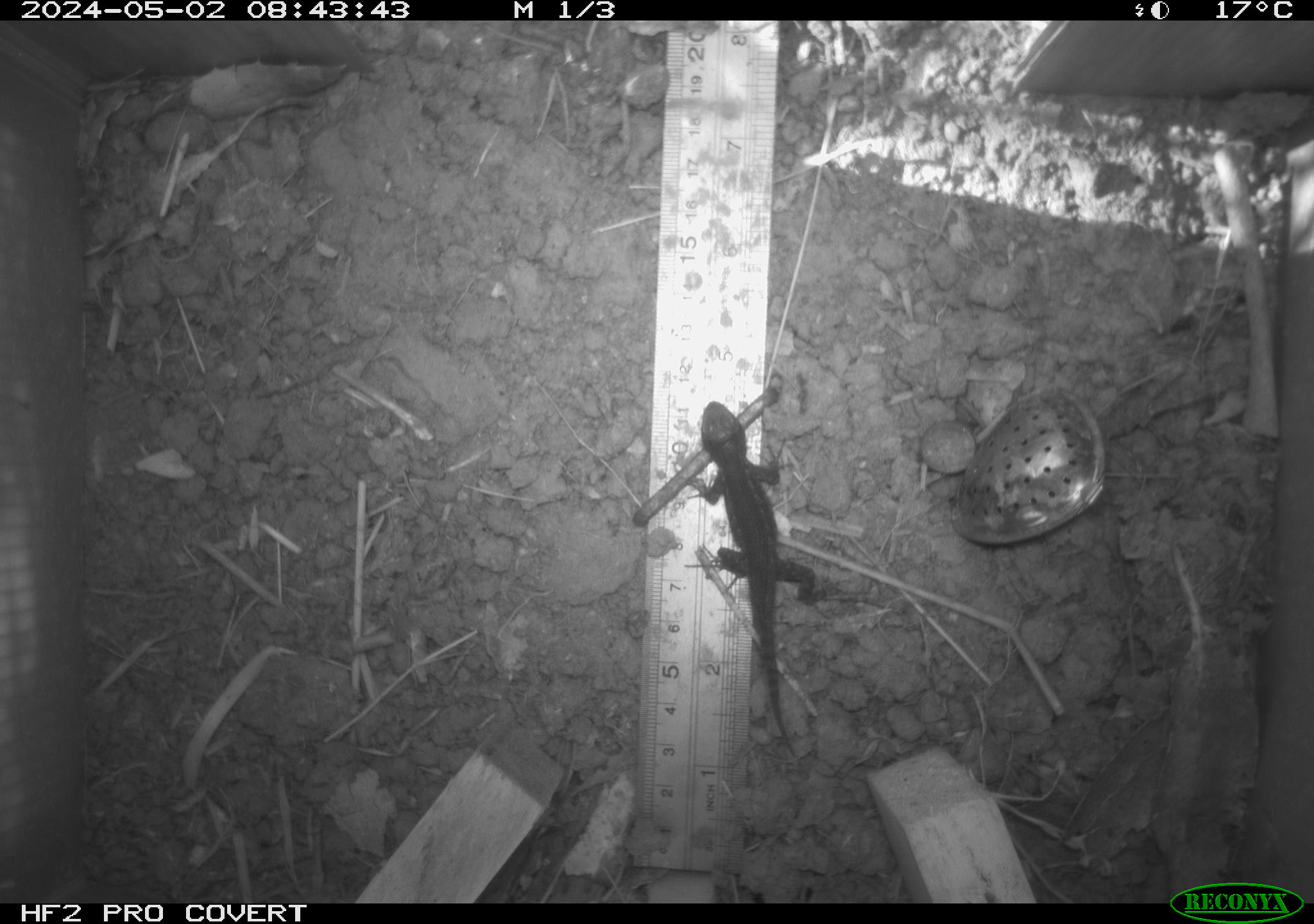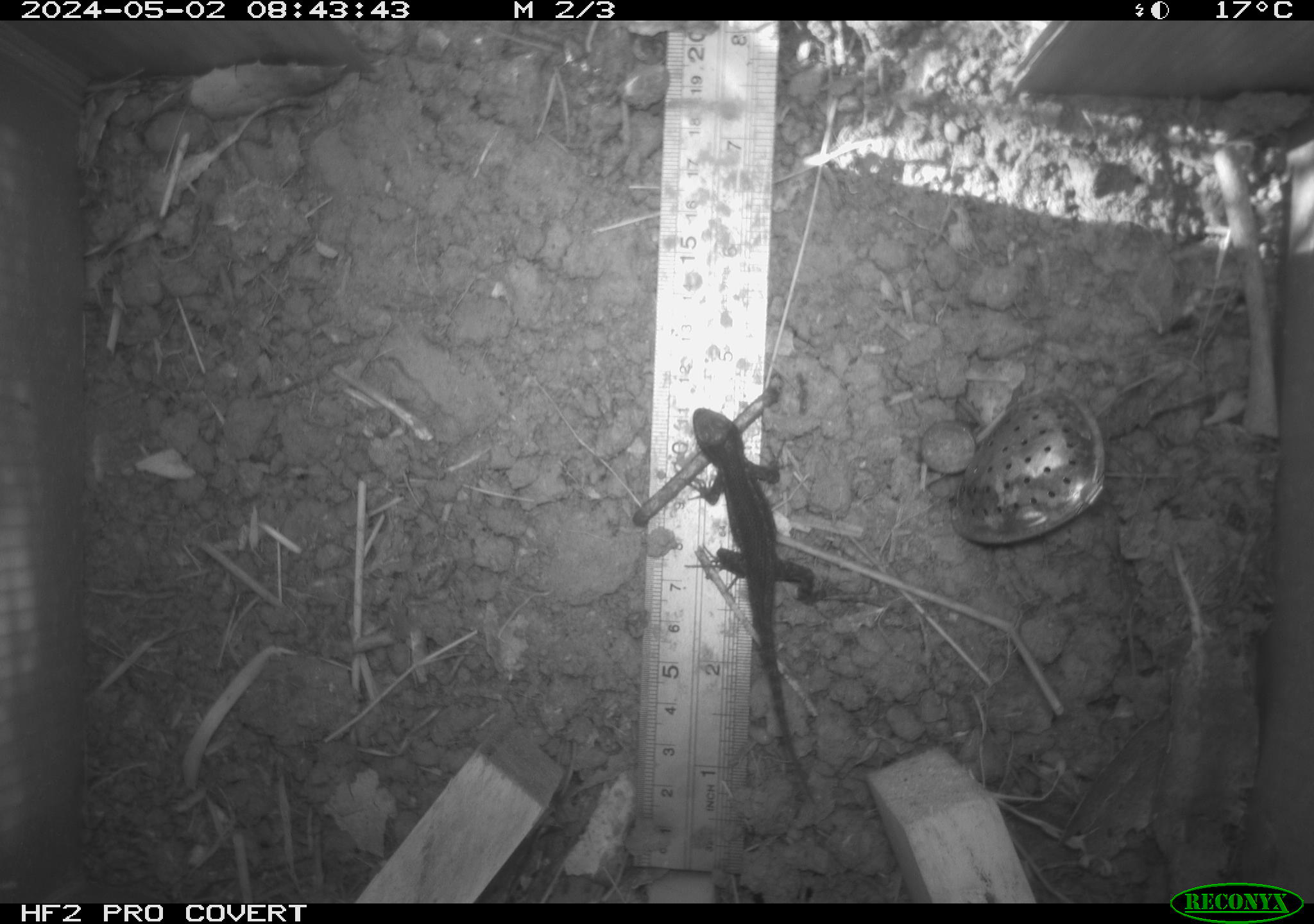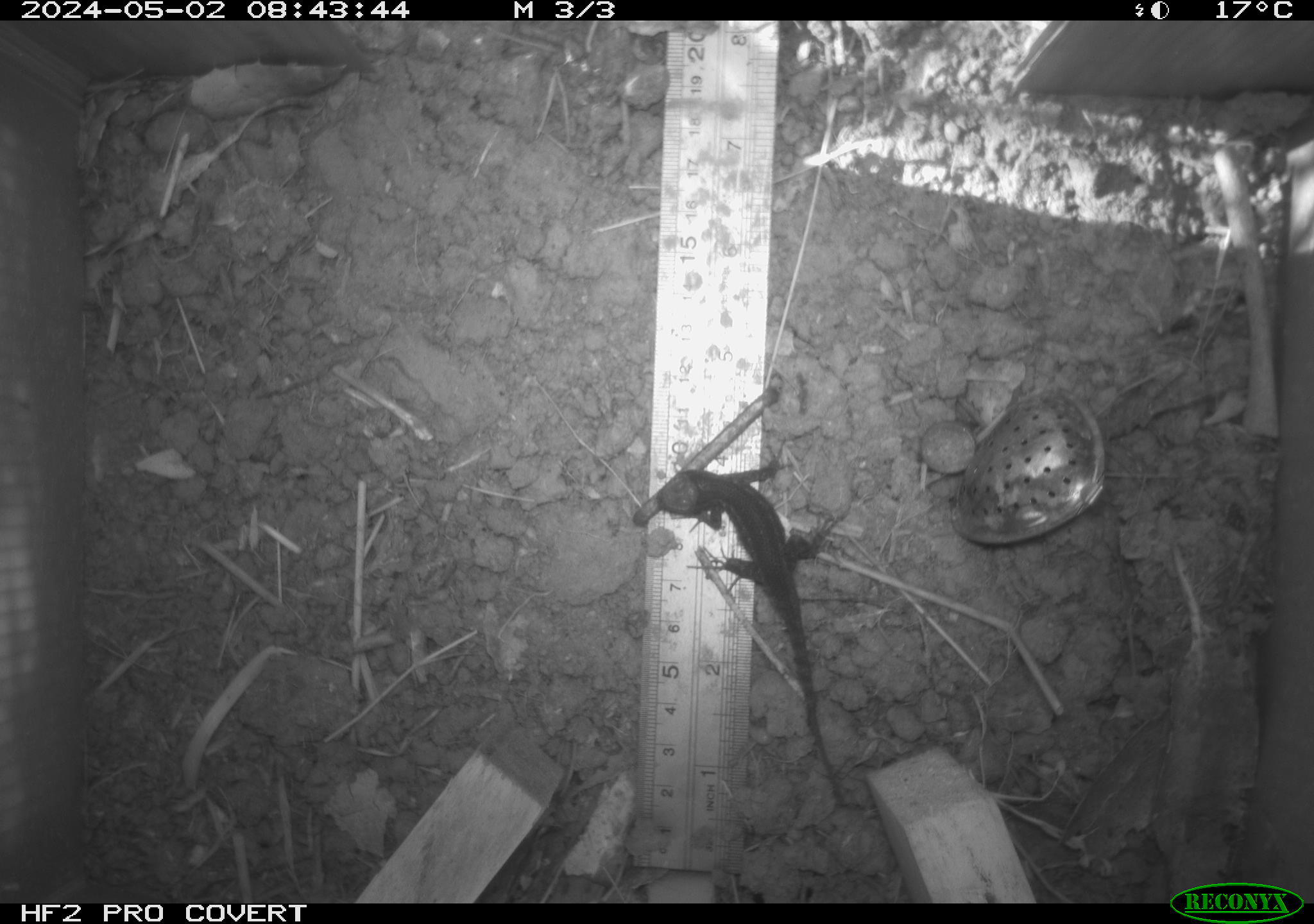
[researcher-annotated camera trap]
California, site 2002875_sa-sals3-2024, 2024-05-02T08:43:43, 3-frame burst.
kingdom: Animalia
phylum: Chordata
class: Reptilia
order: Squamata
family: Phrynosomatidae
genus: Sceloporus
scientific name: Sceloporus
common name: spiny lizards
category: sceloporus species